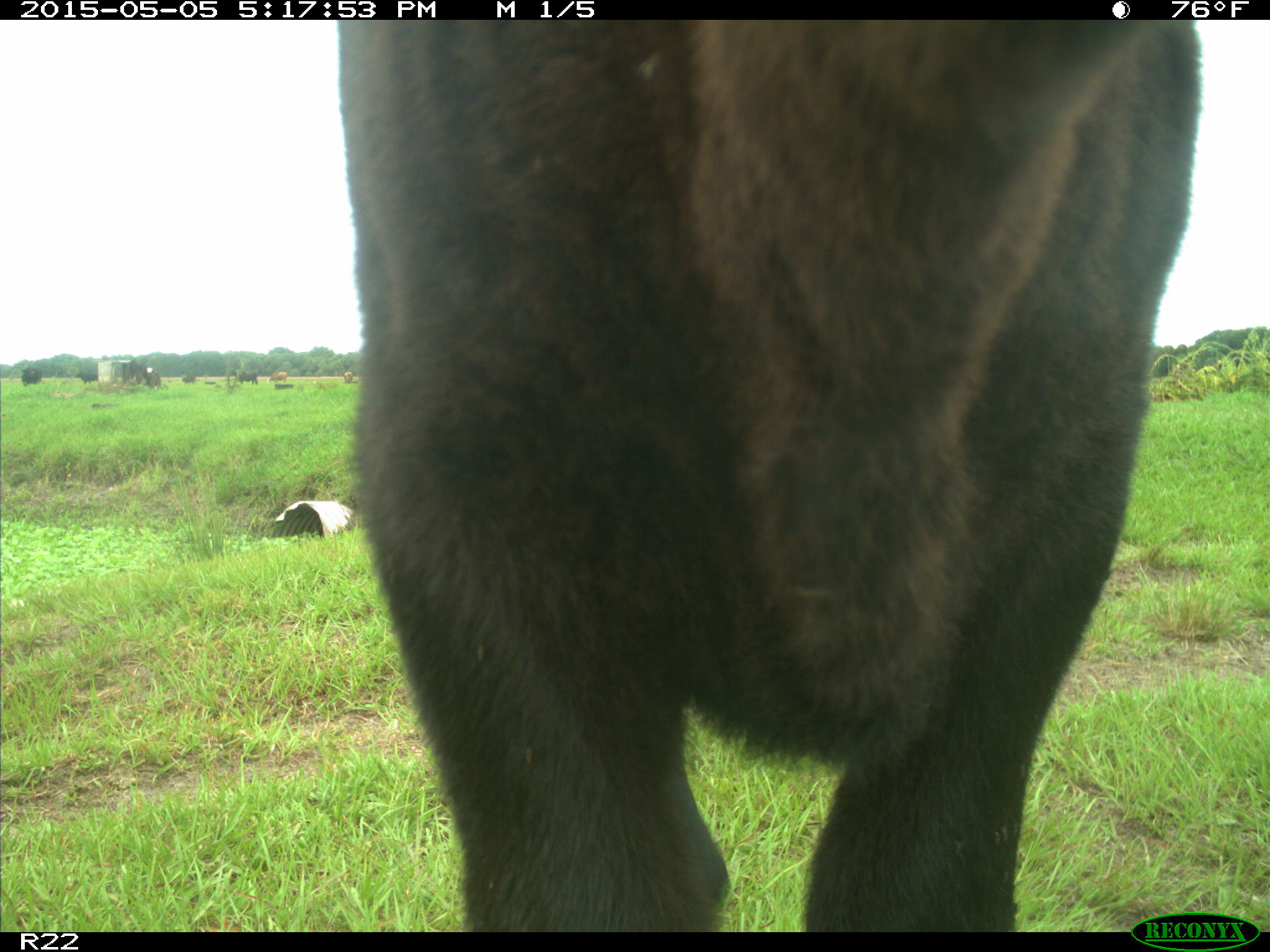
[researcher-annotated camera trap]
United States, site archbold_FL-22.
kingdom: Animalia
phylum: Chordata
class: Mammalia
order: Artiodactyla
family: Bovidae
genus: Bos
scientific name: Bos taurus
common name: domestic cow